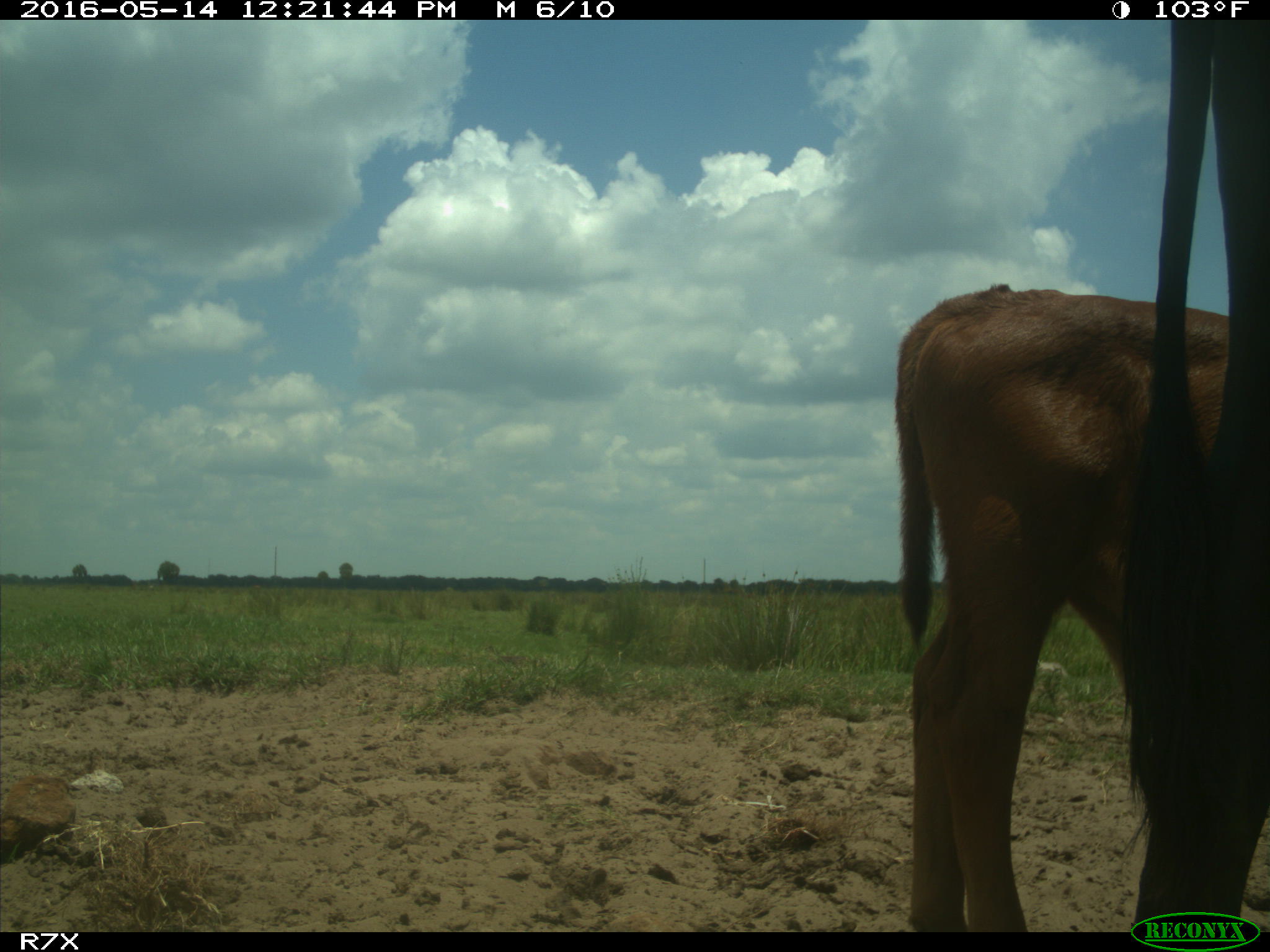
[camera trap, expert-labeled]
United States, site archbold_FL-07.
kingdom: Animalia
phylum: Chordata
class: Mammalia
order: Artiodactyla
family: Bovidae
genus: Bos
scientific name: Bos taurus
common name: domestic cow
Bos taurus (domestic cow).